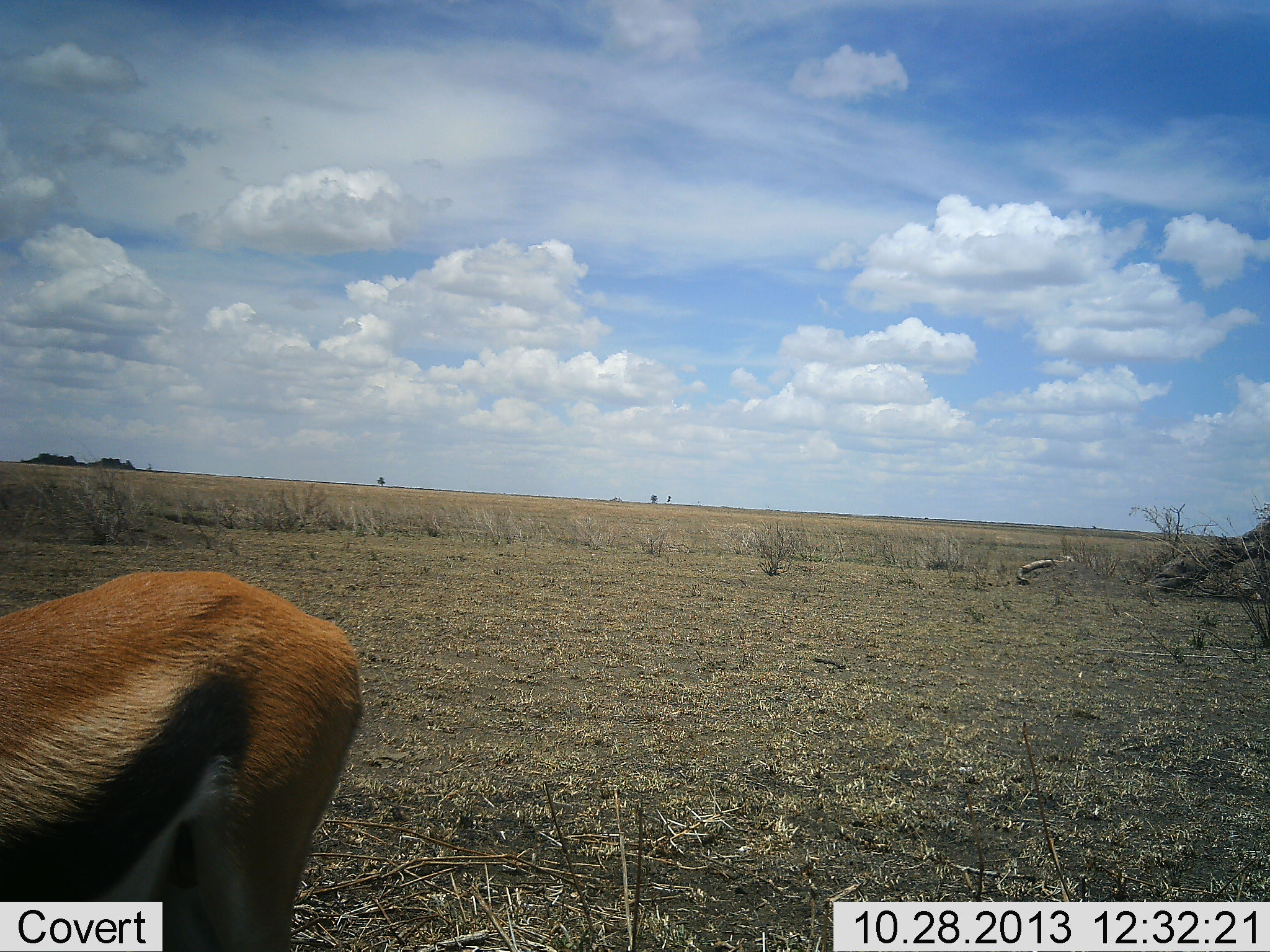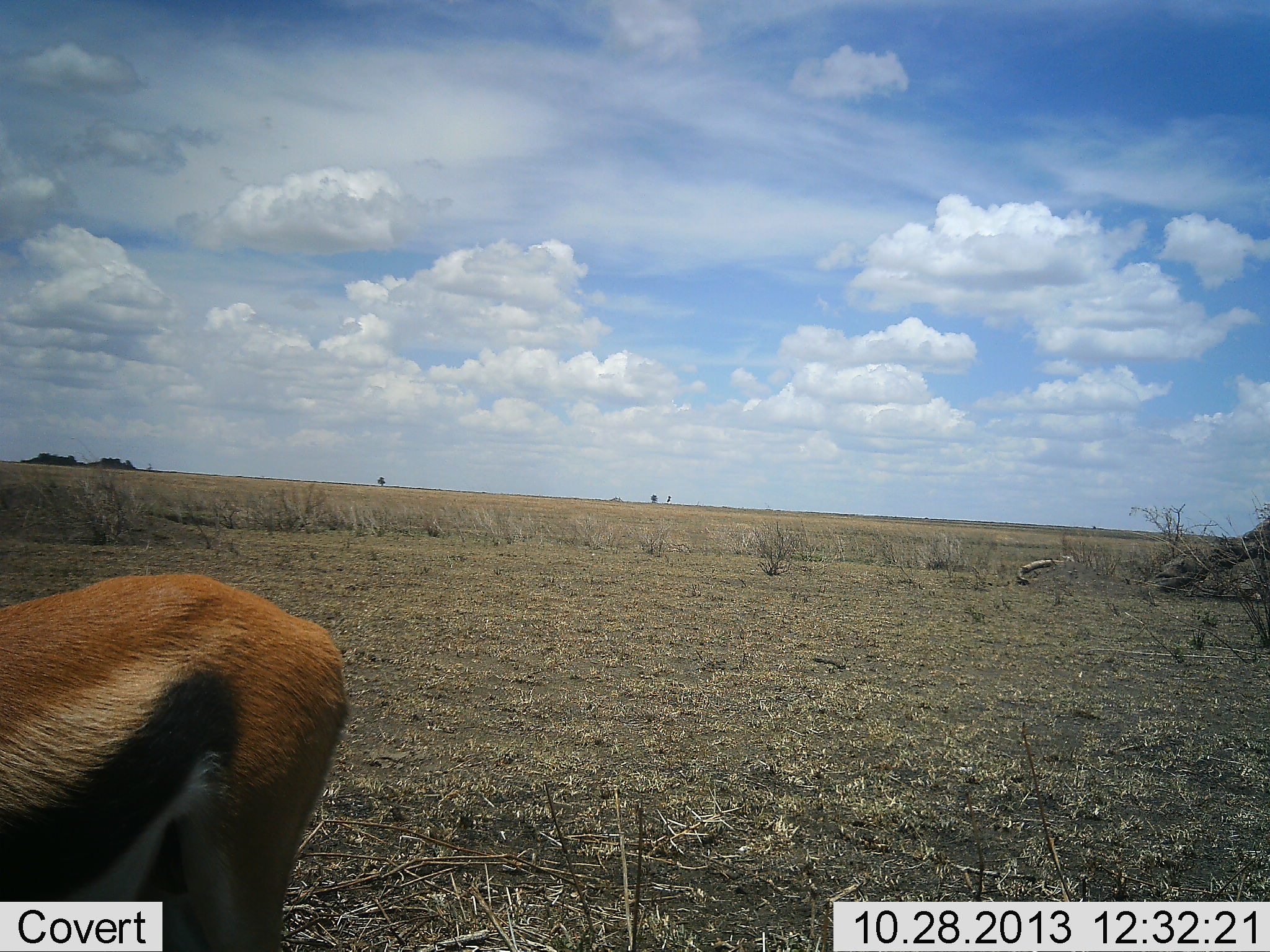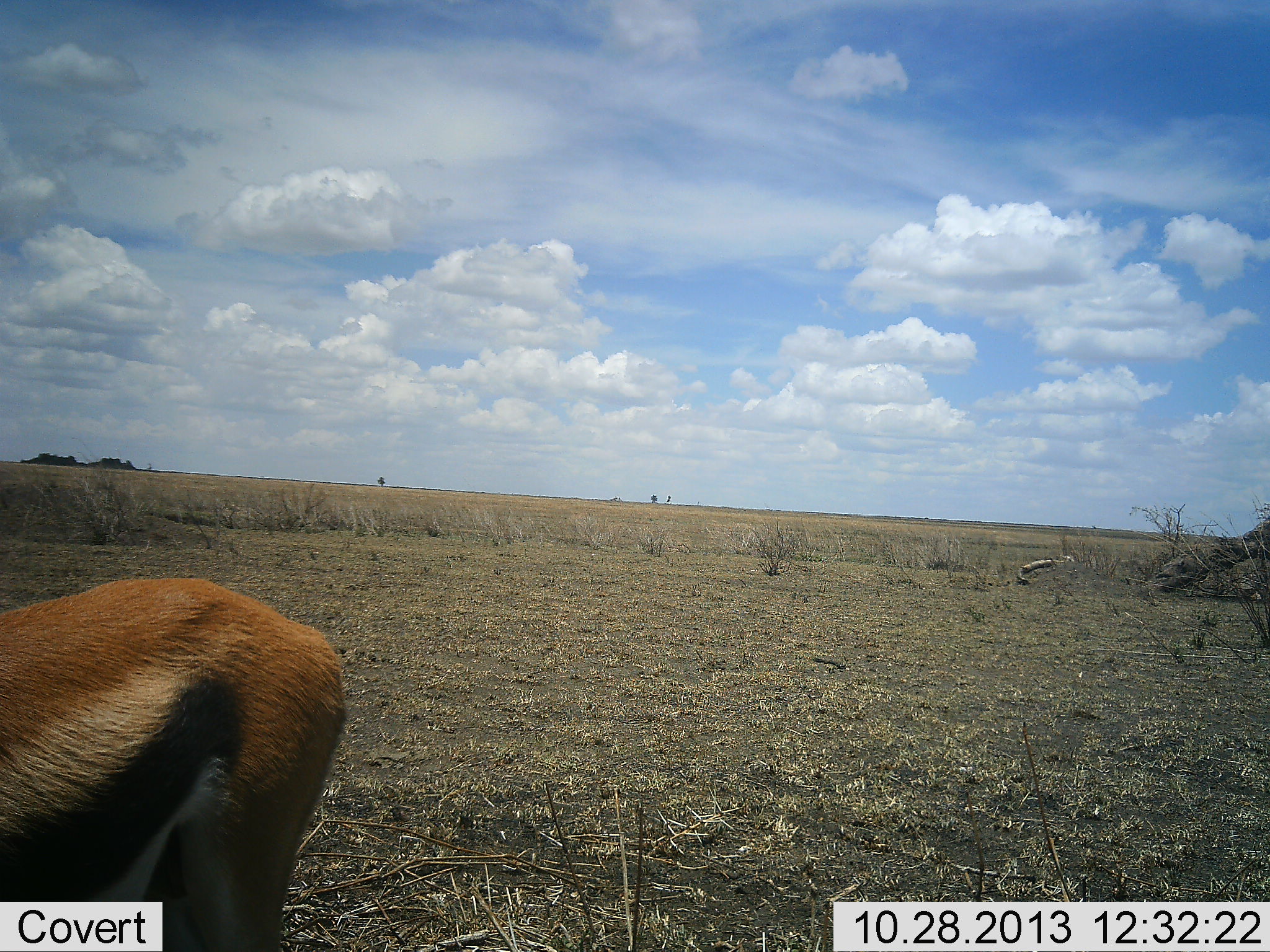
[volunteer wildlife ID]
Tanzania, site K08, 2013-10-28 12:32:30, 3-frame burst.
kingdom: Animalia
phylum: Chordata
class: Mammalia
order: Artiodactyla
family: Bovidae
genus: Eudorcas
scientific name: Eudorcas thomsonii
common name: thomson's gazelle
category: gazellethomsons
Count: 1.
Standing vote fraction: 60%.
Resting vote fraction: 0%.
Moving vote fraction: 0%.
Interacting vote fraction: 0%.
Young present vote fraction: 0%.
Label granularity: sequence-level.